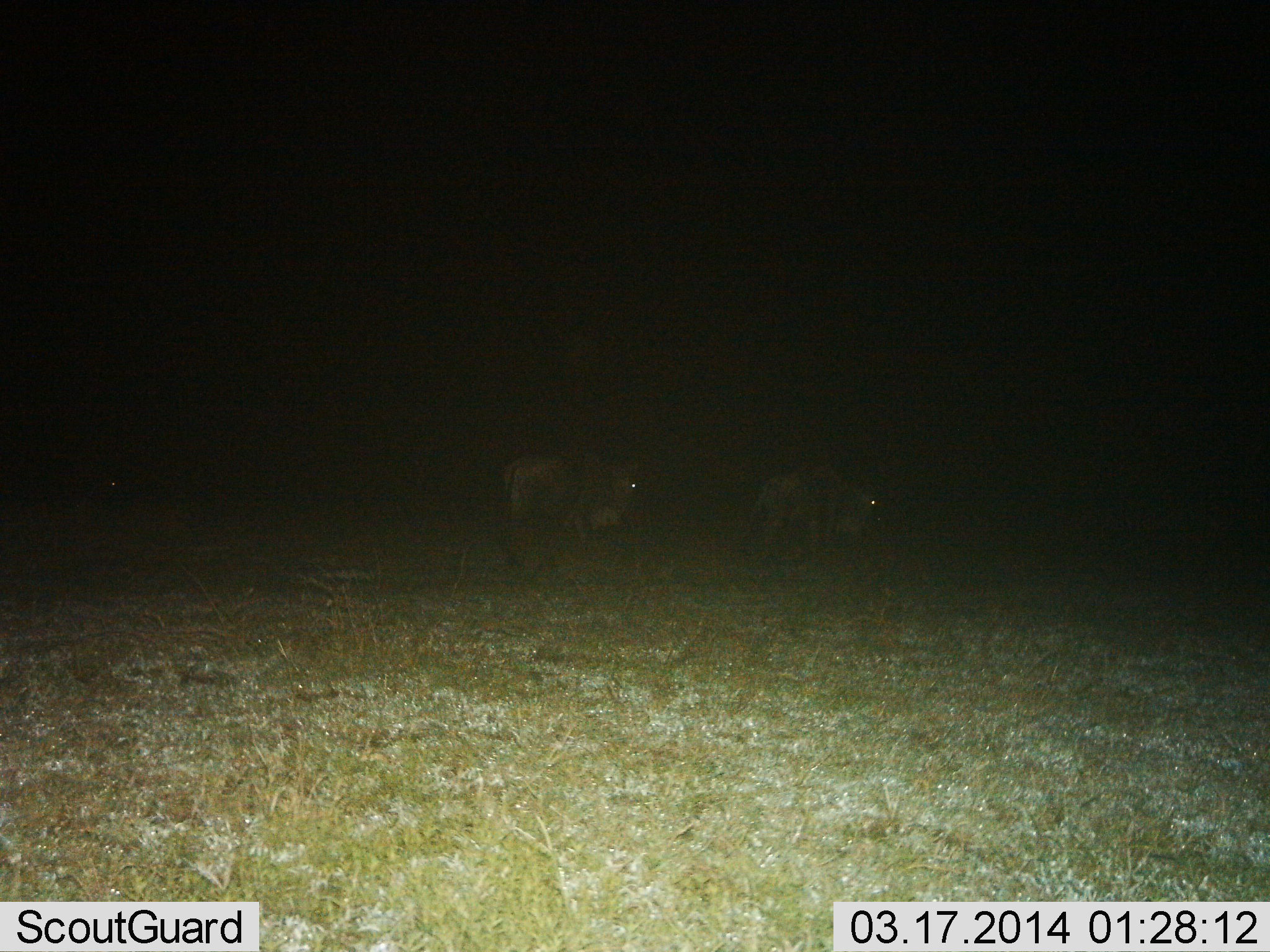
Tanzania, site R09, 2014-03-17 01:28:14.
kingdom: Animalia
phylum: Chordata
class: Mammalia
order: Artiodactyla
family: Bovidae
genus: Connochaetes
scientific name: Connochaetes taurinus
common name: blue wildebeest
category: wildebeest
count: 2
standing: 54%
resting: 0%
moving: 38%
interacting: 0%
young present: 0%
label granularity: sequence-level